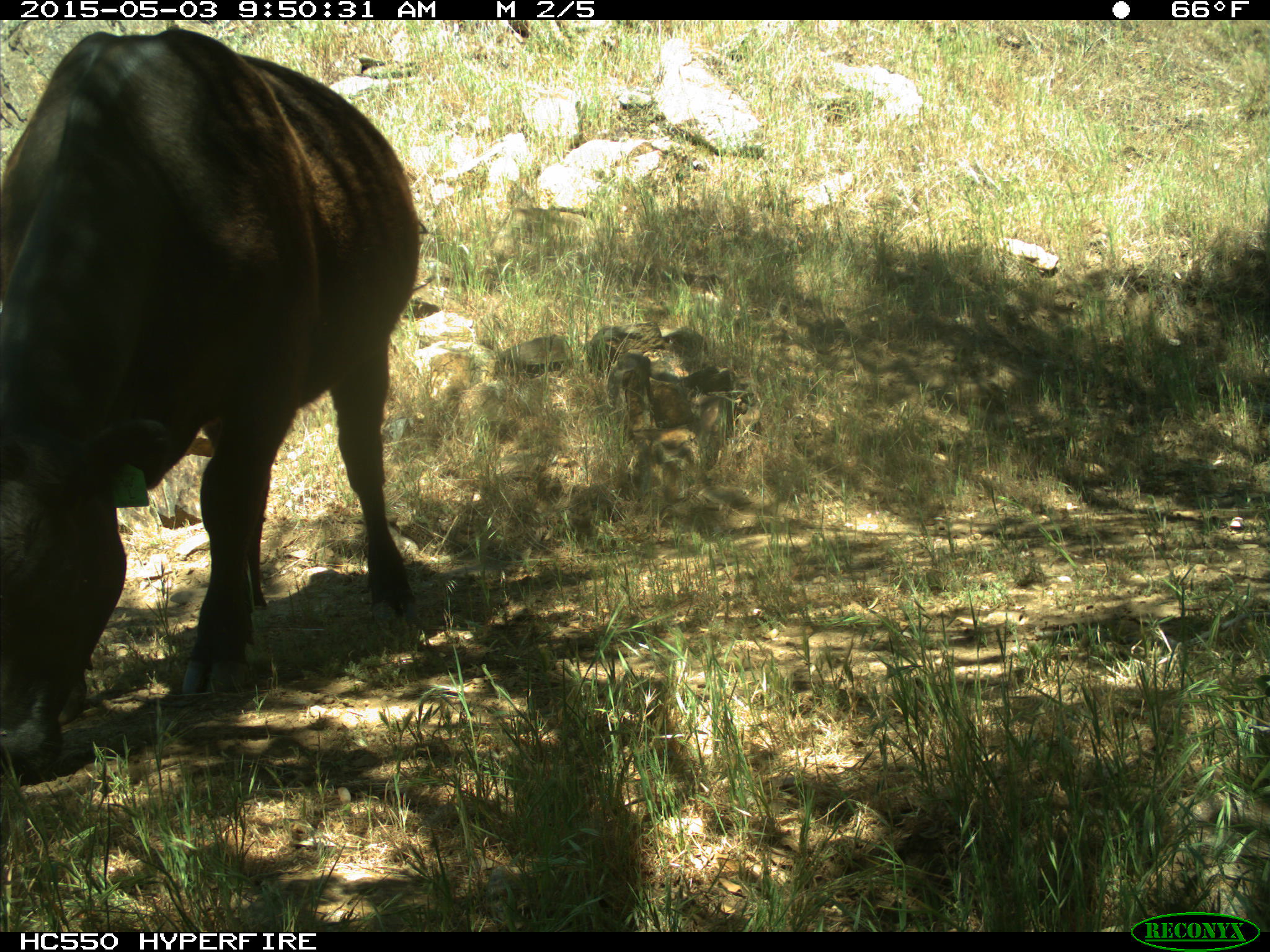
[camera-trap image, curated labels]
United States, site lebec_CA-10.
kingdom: Animalia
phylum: Chordata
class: Mammalia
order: Artiodactyla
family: Bovidae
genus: Bos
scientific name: Bos taurus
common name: domestic cow